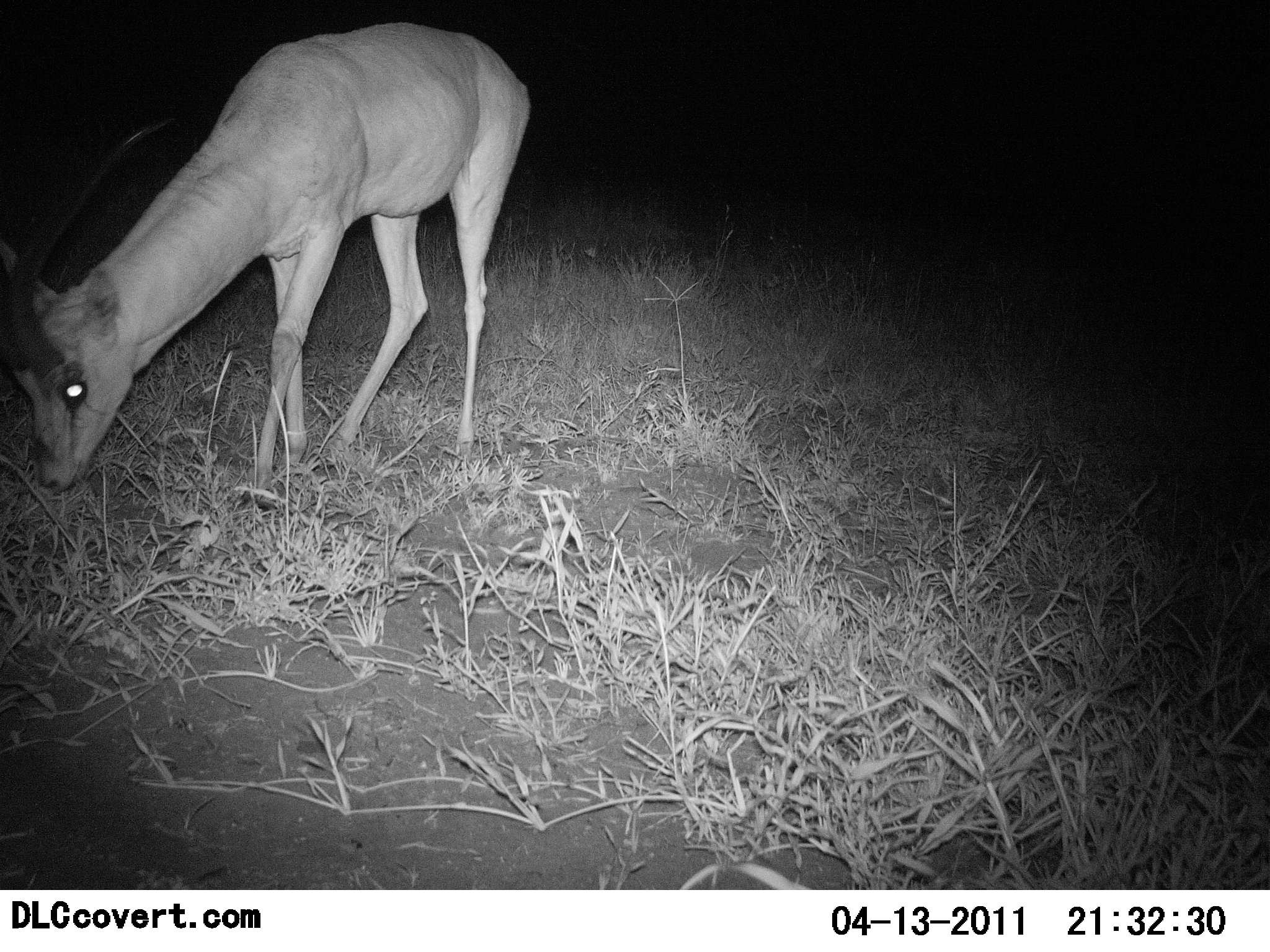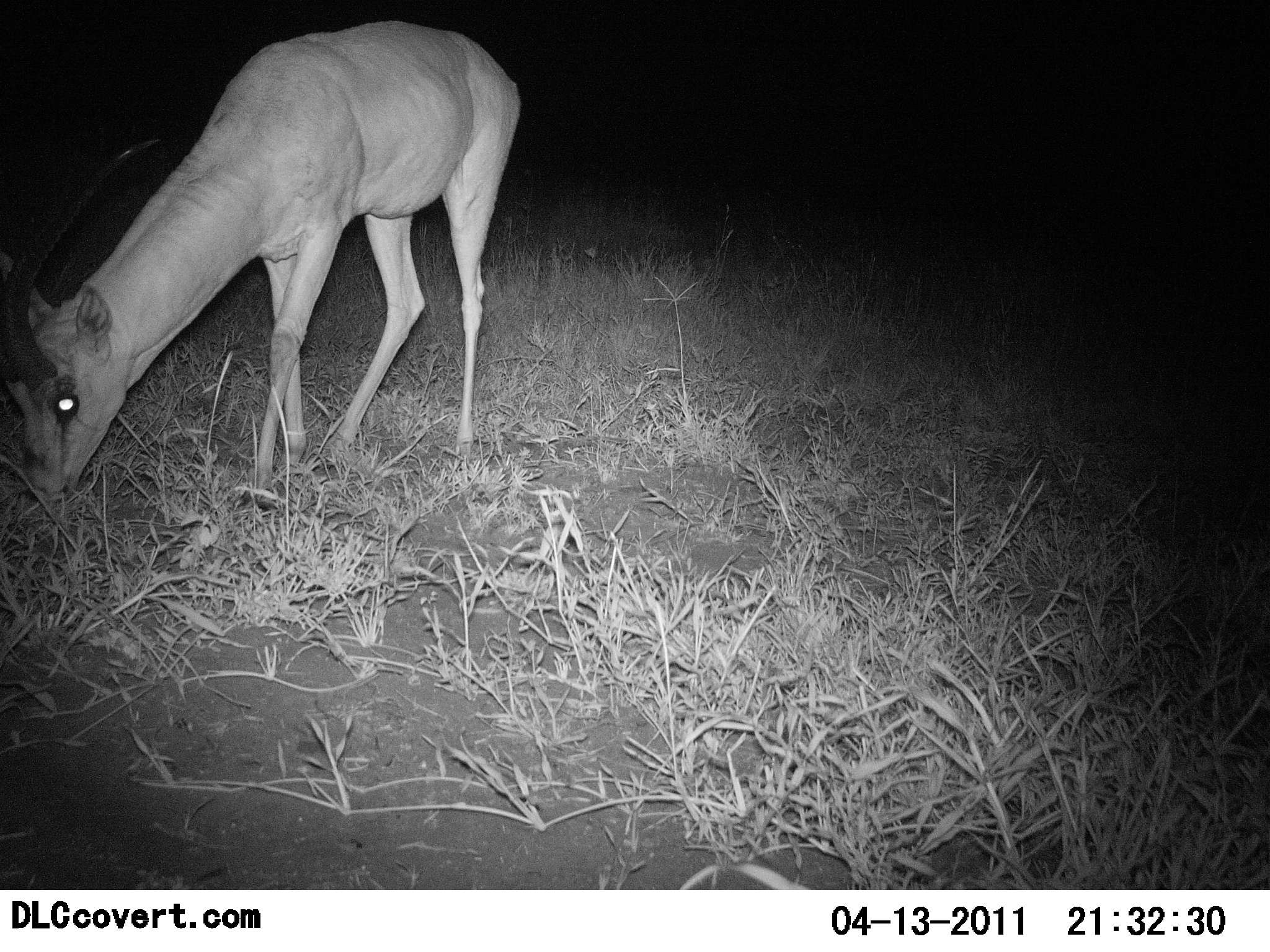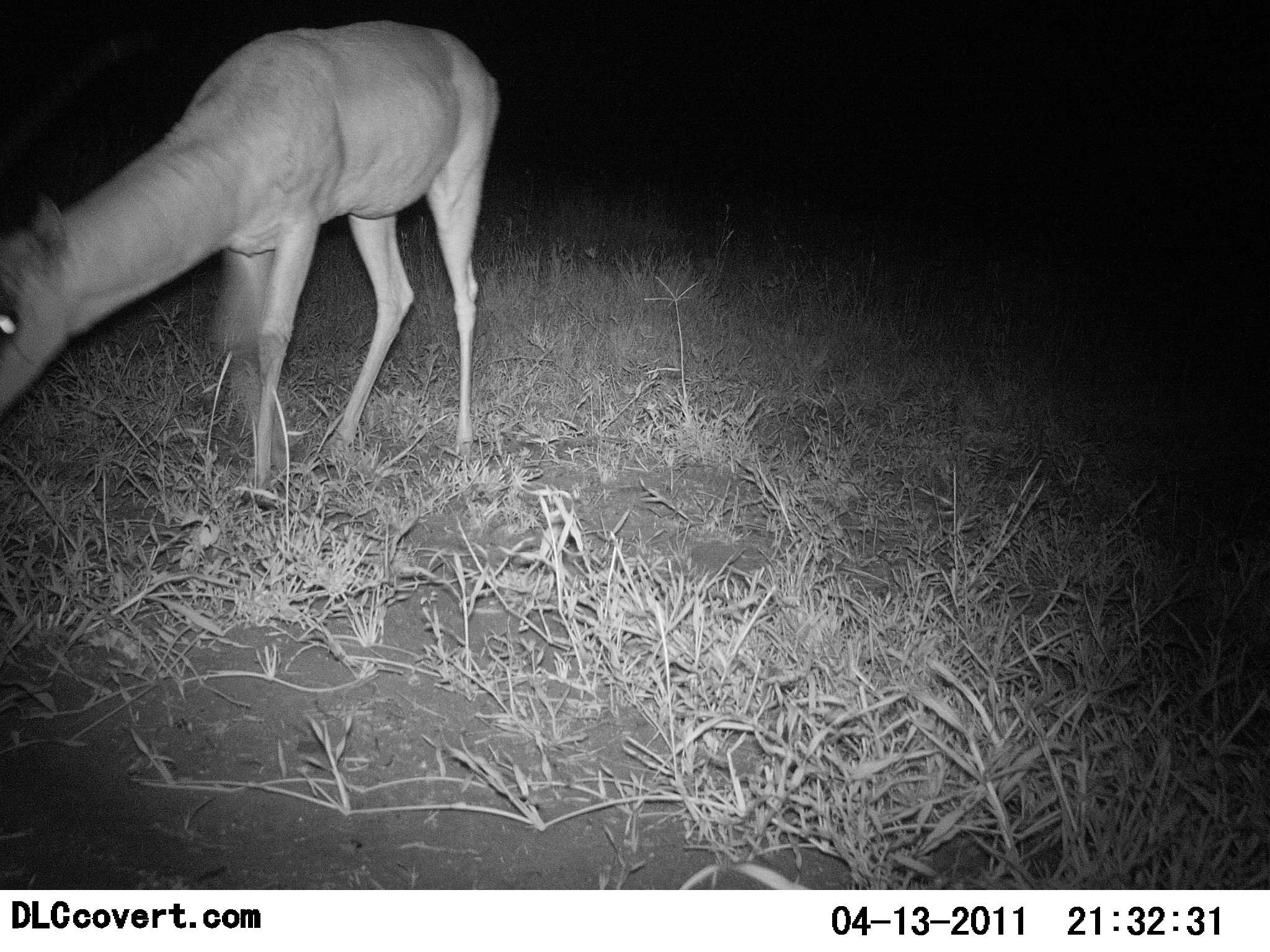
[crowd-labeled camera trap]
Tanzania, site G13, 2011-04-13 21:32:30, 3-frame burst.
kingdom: Animalia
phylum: Chordata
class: Mammalia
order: Artiodactyla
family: Bovidae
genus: Madoqua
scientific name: Madoqua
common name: dikdik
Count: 1.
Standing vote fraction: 17%.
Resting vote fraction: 17%.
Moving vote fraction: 0%.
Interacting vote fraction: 0%.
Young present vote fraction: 0%.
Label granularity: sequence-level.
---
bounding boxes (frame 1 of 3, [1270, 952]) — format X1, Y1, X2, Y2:
animal: 0, 17, 534, 496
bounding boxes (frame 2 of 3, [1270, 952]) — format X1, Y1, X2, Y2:
animal: 0, 21, 520, 502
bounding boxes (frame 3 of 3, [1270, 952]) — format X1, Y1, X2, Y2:
animal: 0, 23, 499, 486